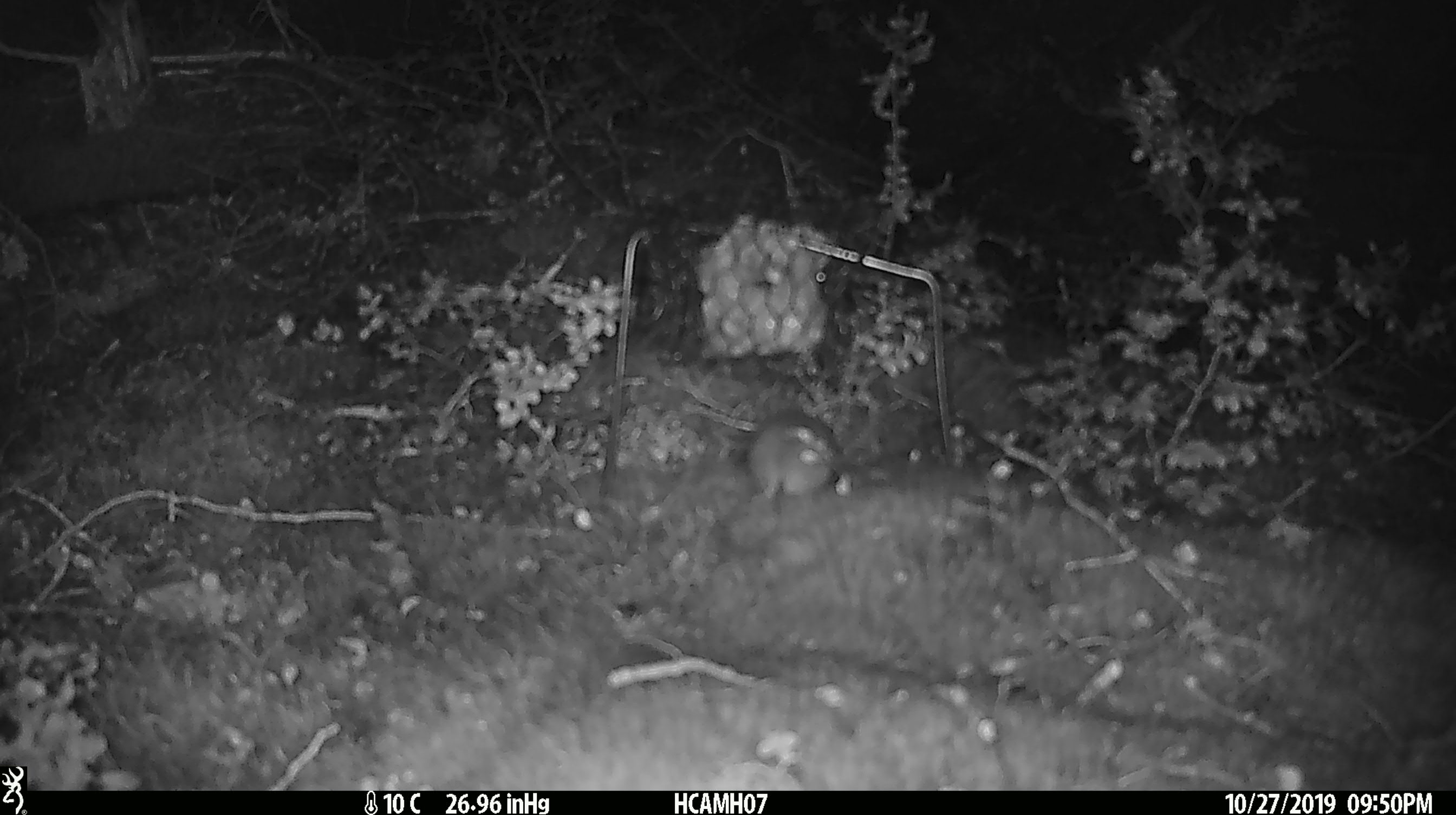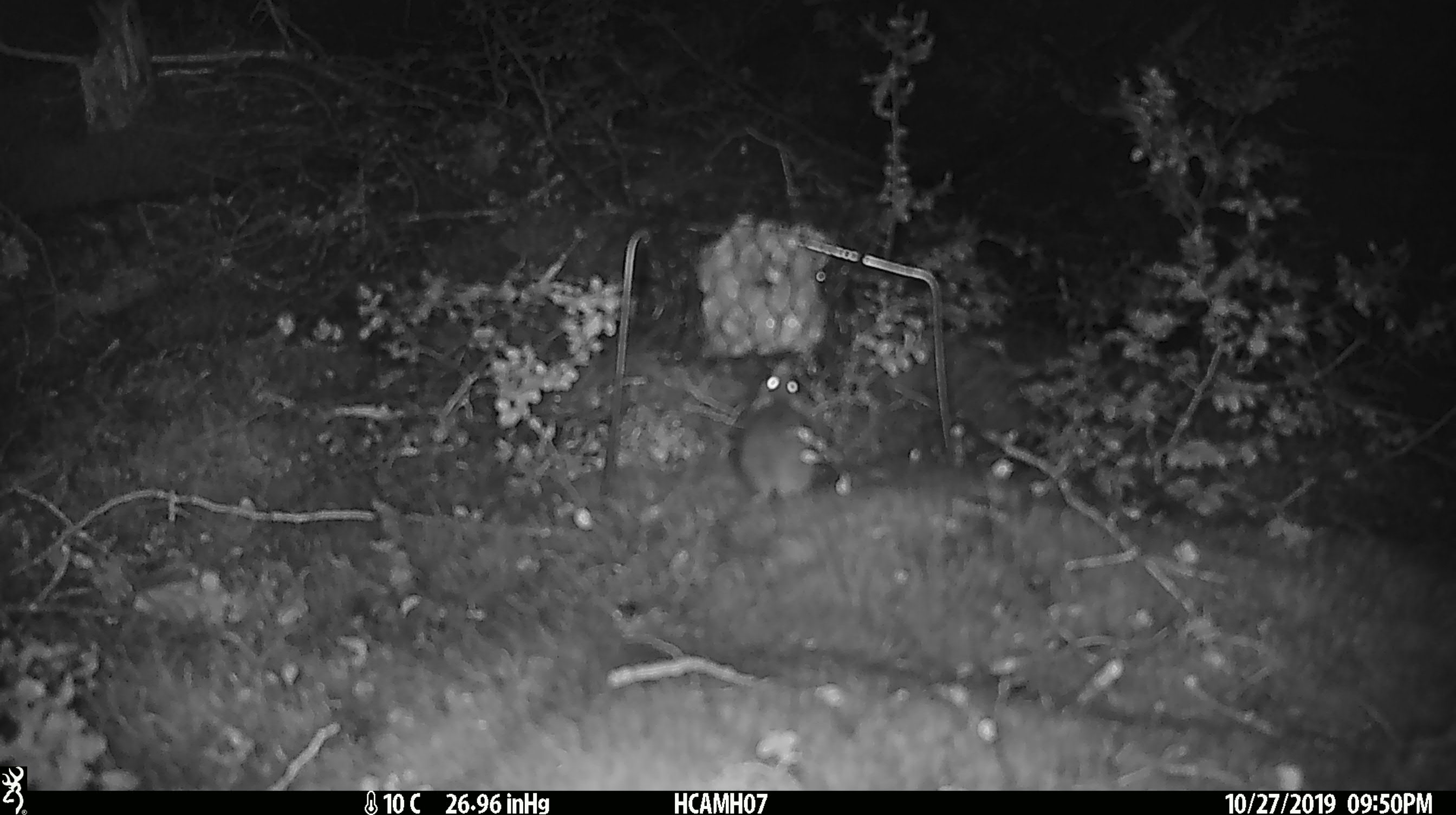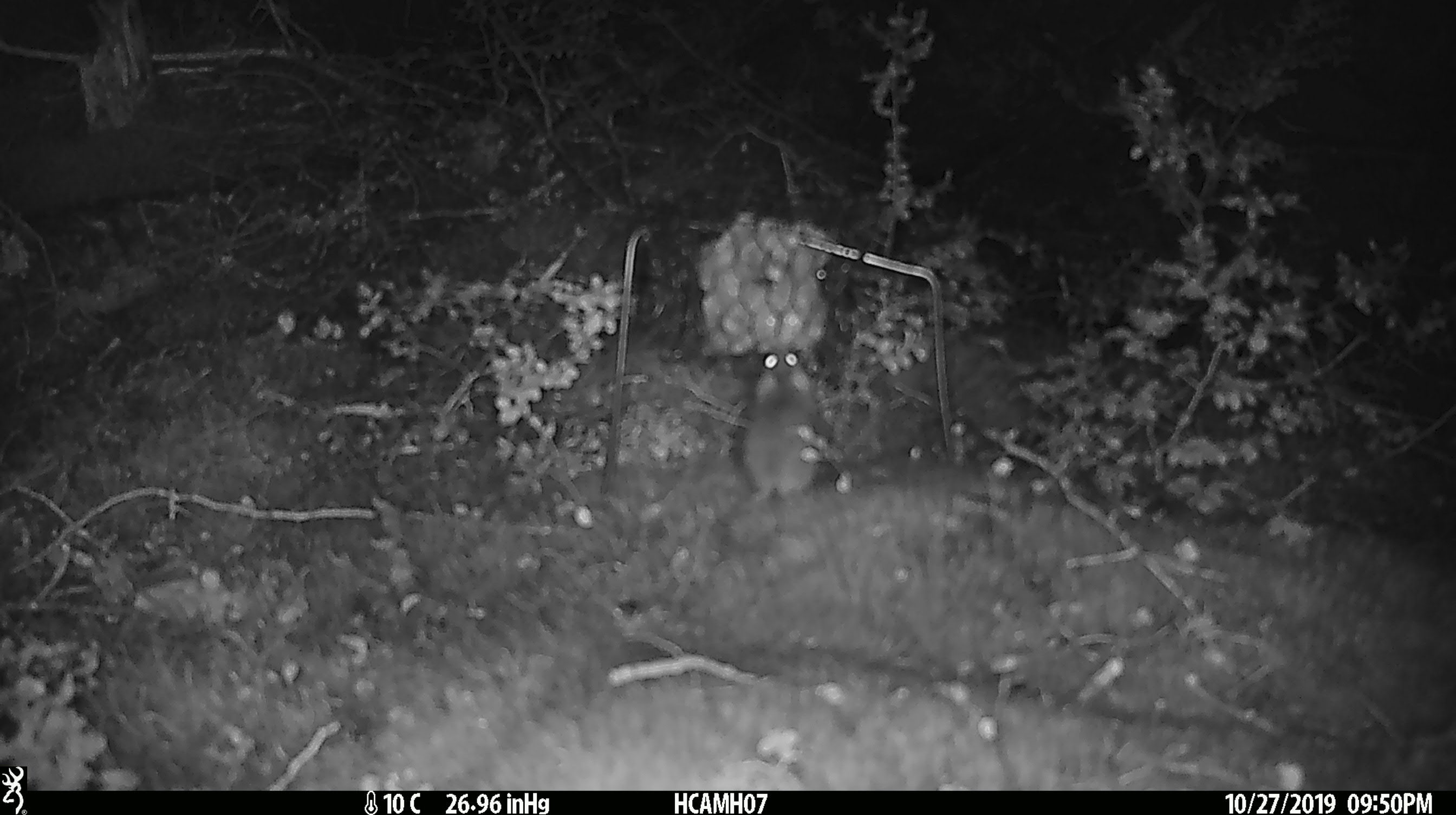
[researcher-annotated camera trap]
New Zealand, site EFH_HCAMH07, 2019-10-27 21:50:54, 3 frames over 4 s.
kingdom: Animalia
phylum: Chordata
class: Mammalia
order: Rodentia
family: Muridae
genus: Mus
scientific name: Mus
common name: mouse